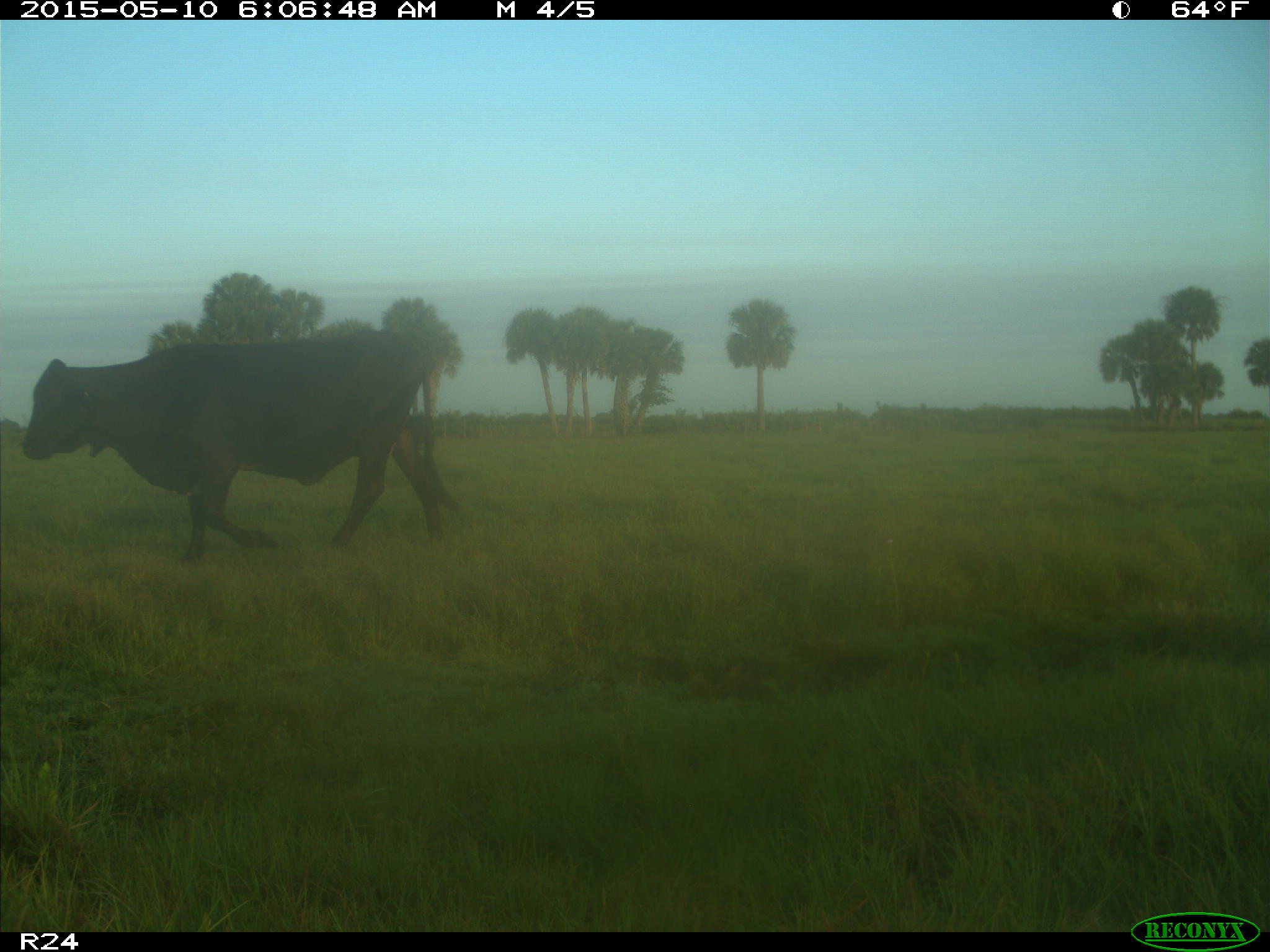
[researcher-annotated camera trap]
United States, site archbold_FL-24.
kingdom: Animalia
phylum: Chordata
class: Mammalia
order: Artiodactyla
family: Bovidae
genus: Bos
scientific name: Bos taurus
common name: domestic cow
Bos taurus (domestic cow).